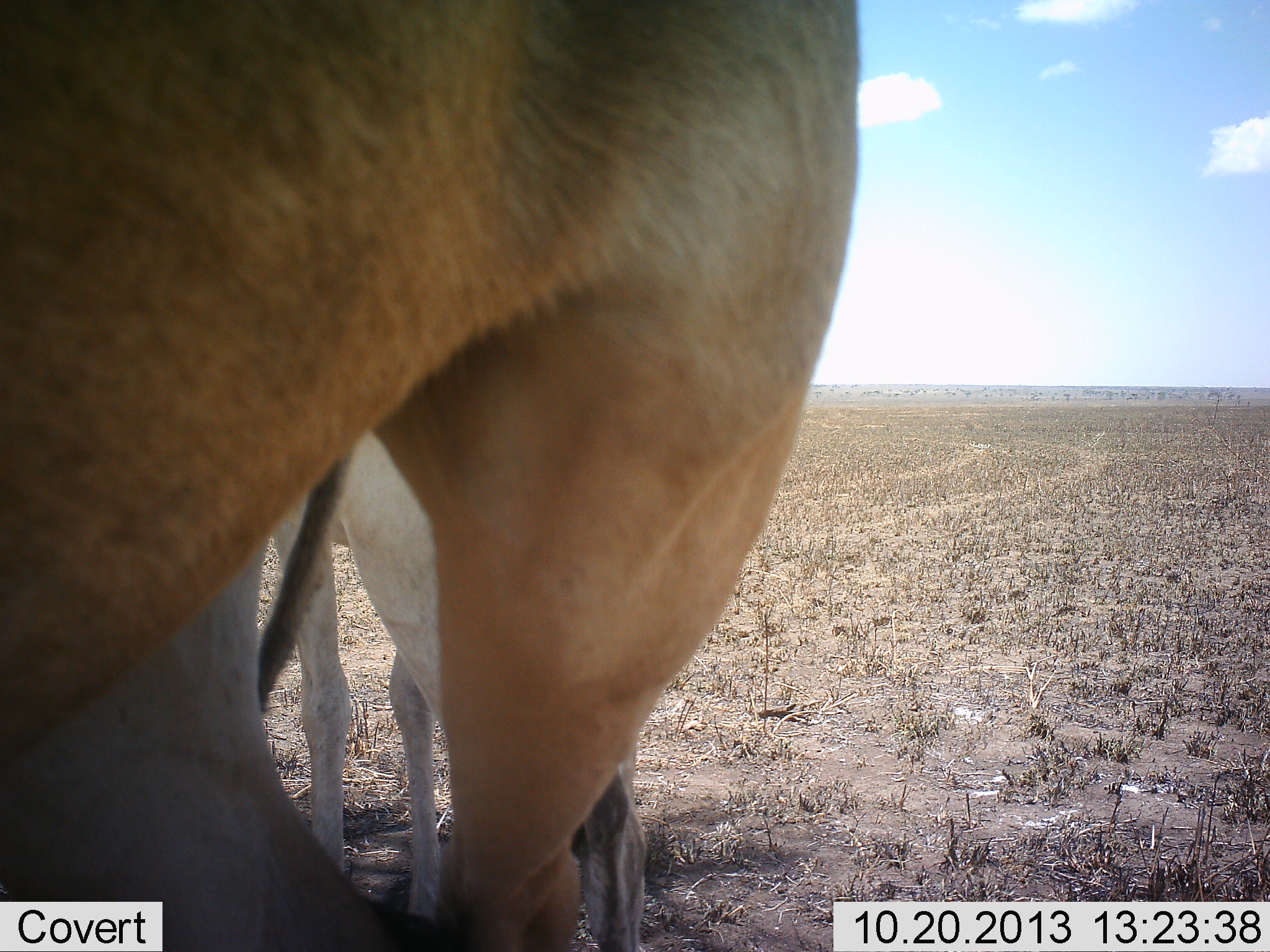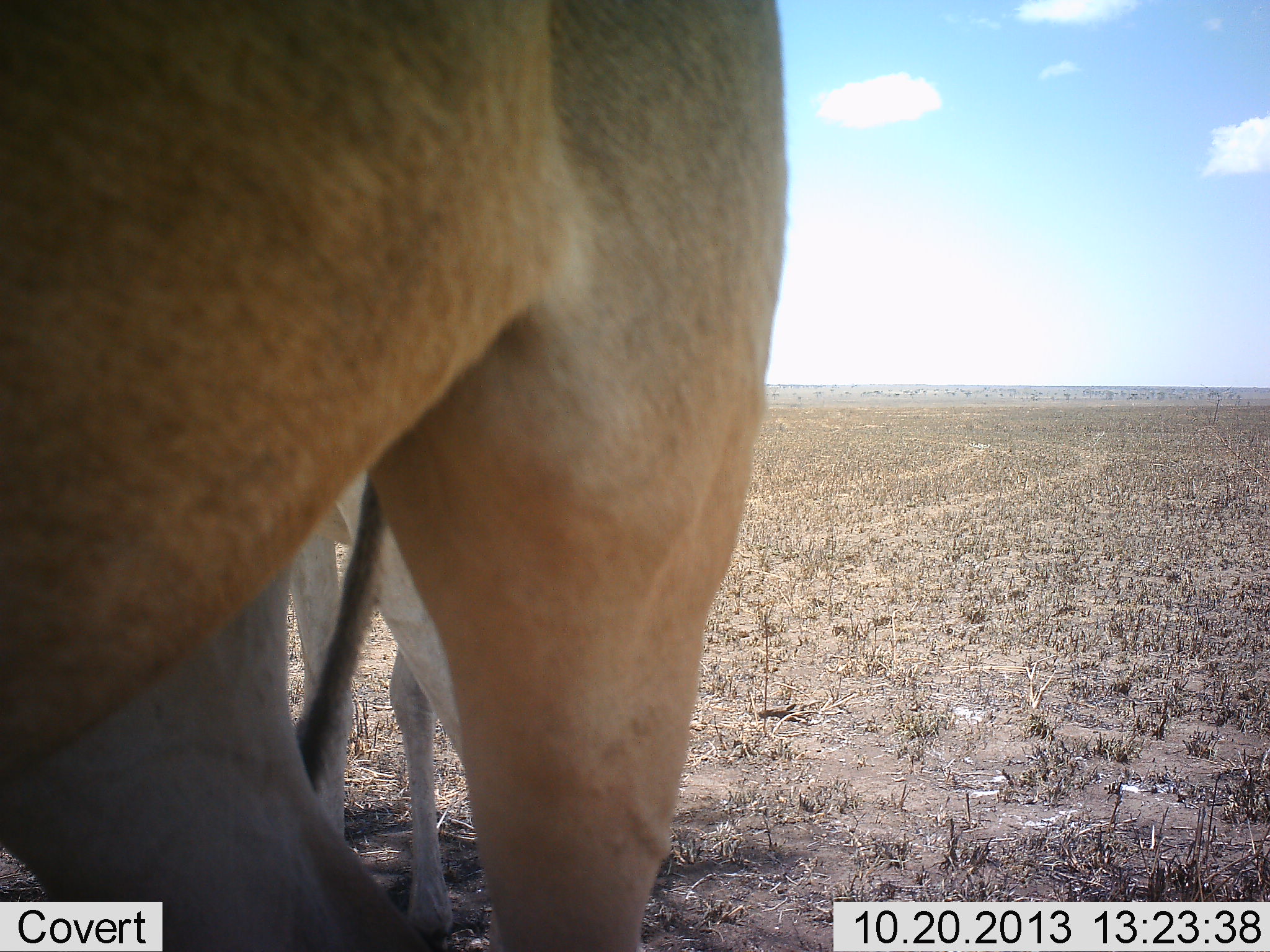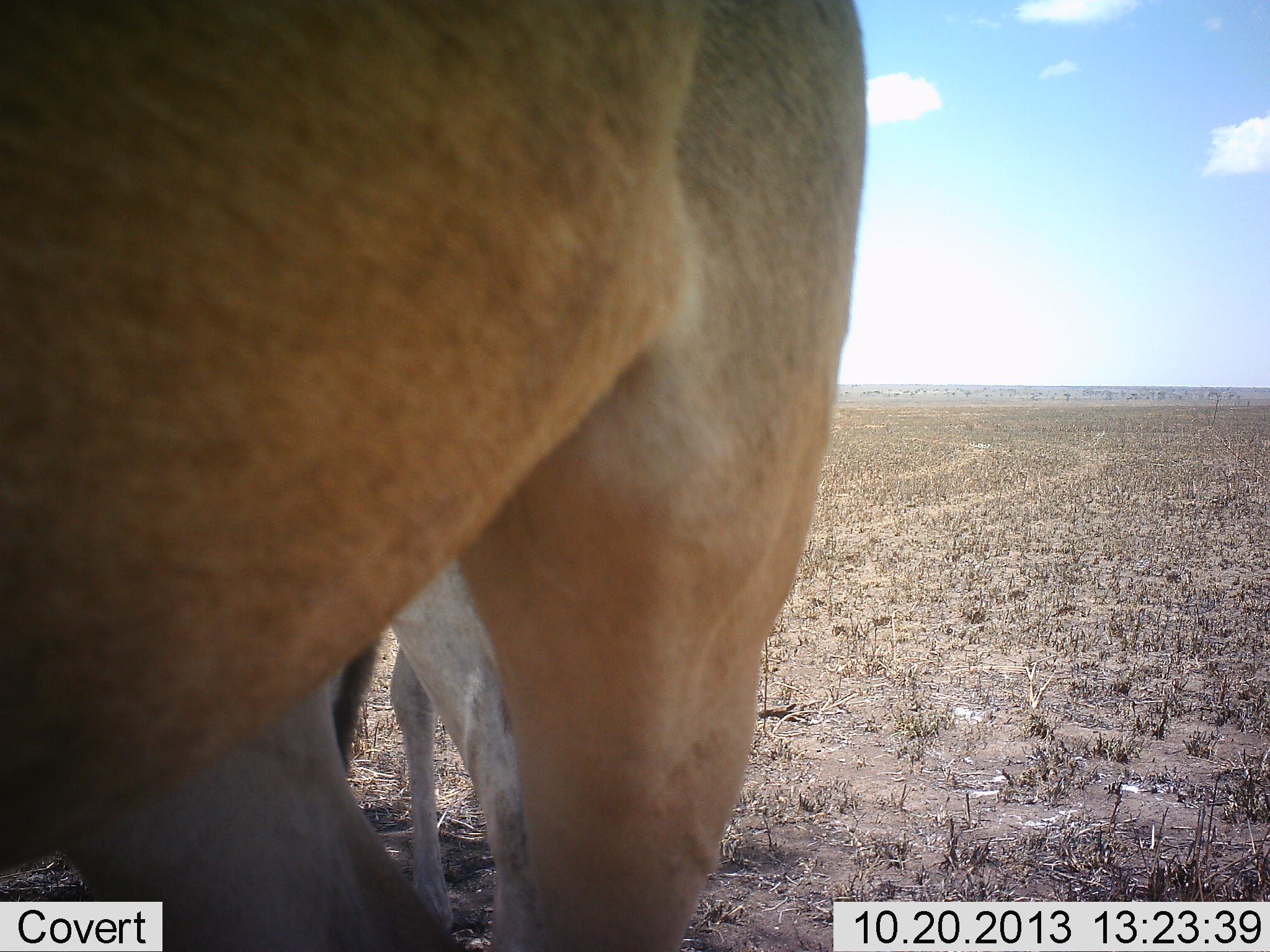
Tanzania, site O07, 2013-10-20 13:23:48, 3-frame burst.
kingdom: Animalia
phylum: Chordata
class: Mammalia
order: Artiodactyla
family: Bovidae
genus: Alcelaphus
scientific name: Alcelaphus buselaphus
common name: hartebeest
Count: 2.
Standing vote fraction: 100%.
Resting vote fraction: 0%.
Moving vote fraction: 0%.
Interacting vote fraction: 0%.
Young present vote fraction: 50%.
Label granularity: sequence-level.